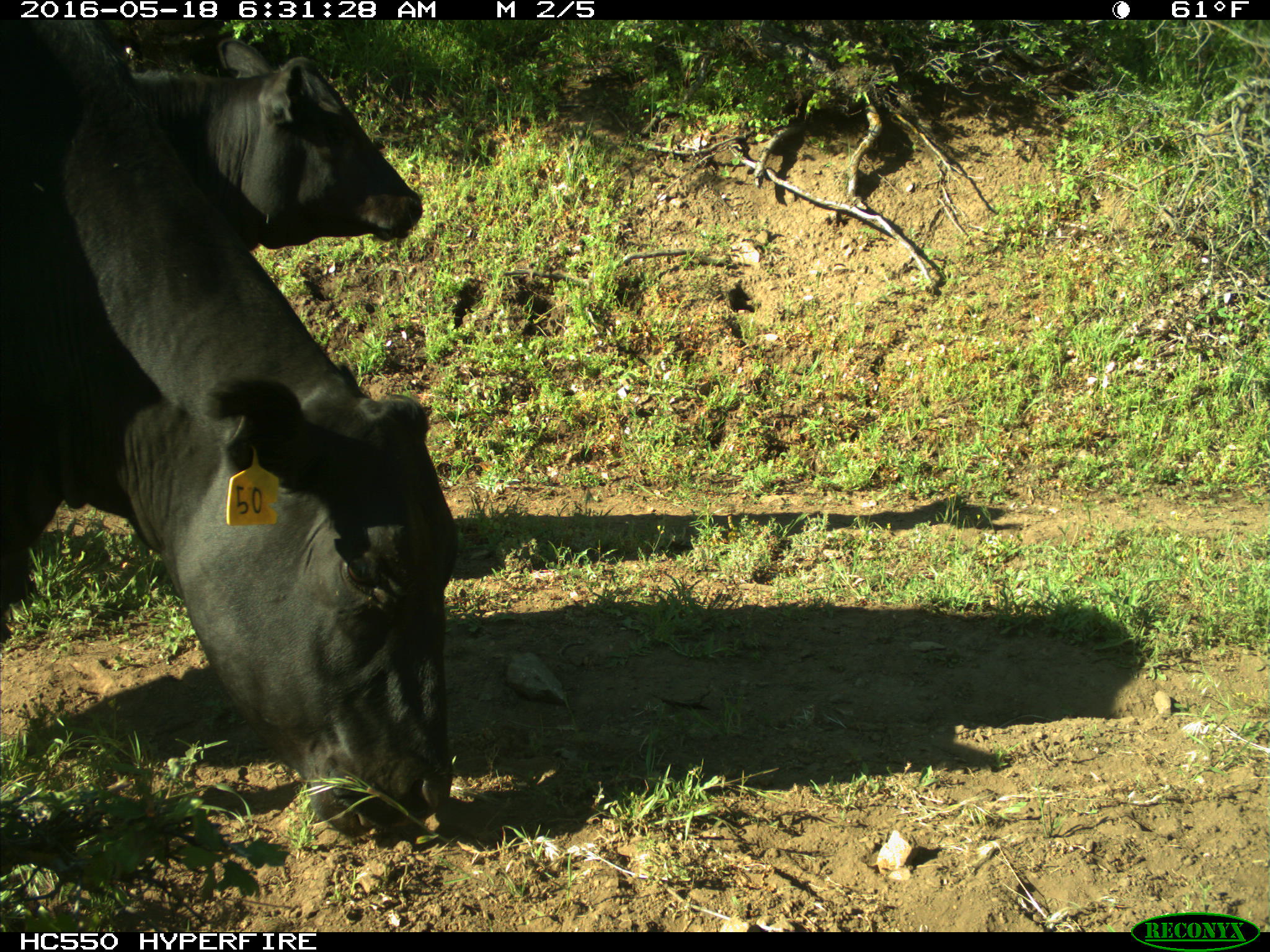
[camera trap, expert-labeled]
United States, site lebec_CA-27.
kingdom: Animalia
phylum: Chordata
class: Mammalia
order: Artiodactyla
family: Bovidae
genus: Bos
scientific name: Bos taurus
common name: domestic cow